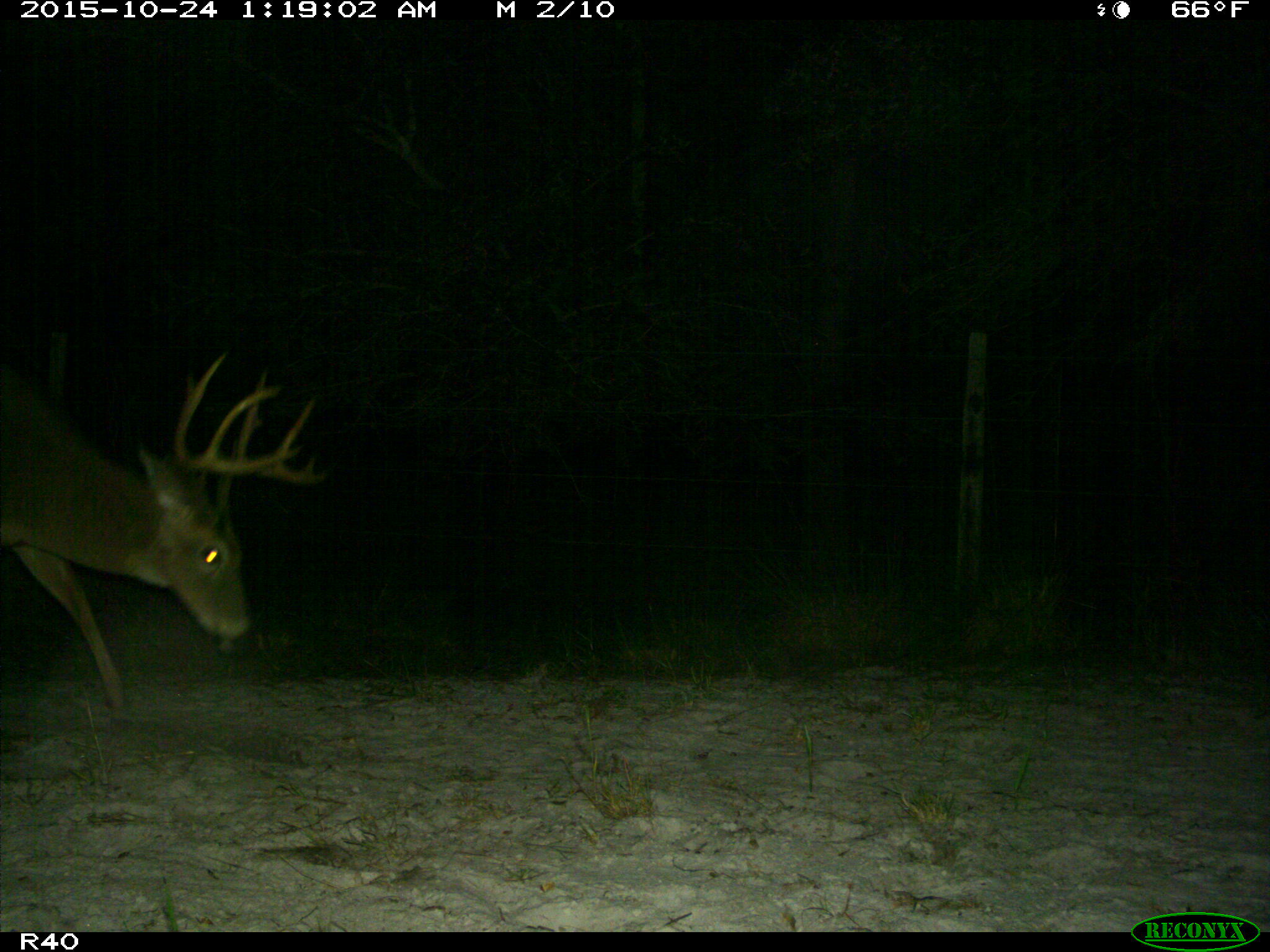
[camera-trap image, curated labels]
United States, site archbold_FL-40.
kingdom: Animalia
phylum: Chordata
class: Mammalia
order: Artiodactyla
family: Cervidae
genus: Odocoileus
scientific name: Odocoileus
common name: deer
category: unidentified deer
Unidentified deer (deer) (Odocoileus).